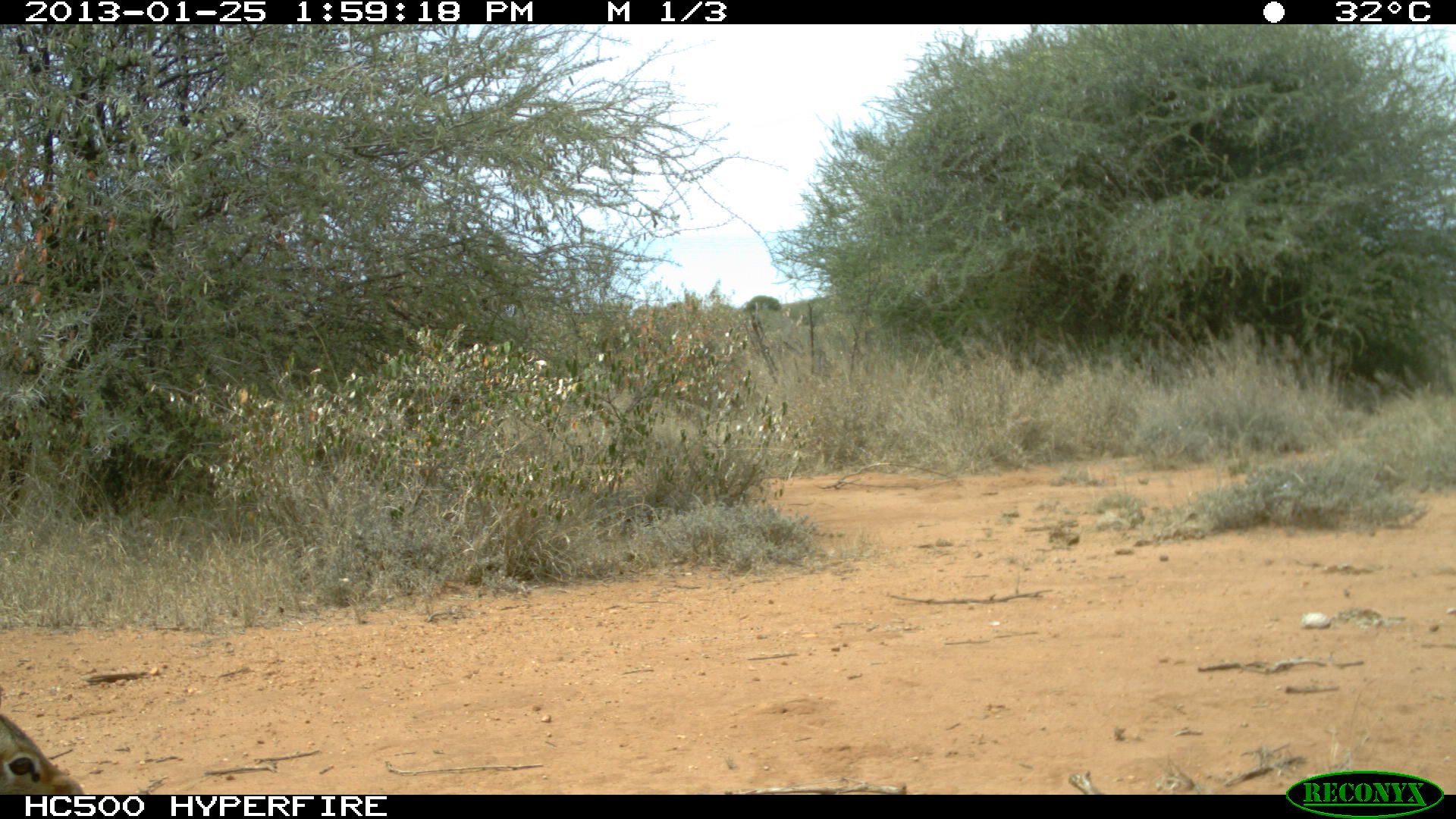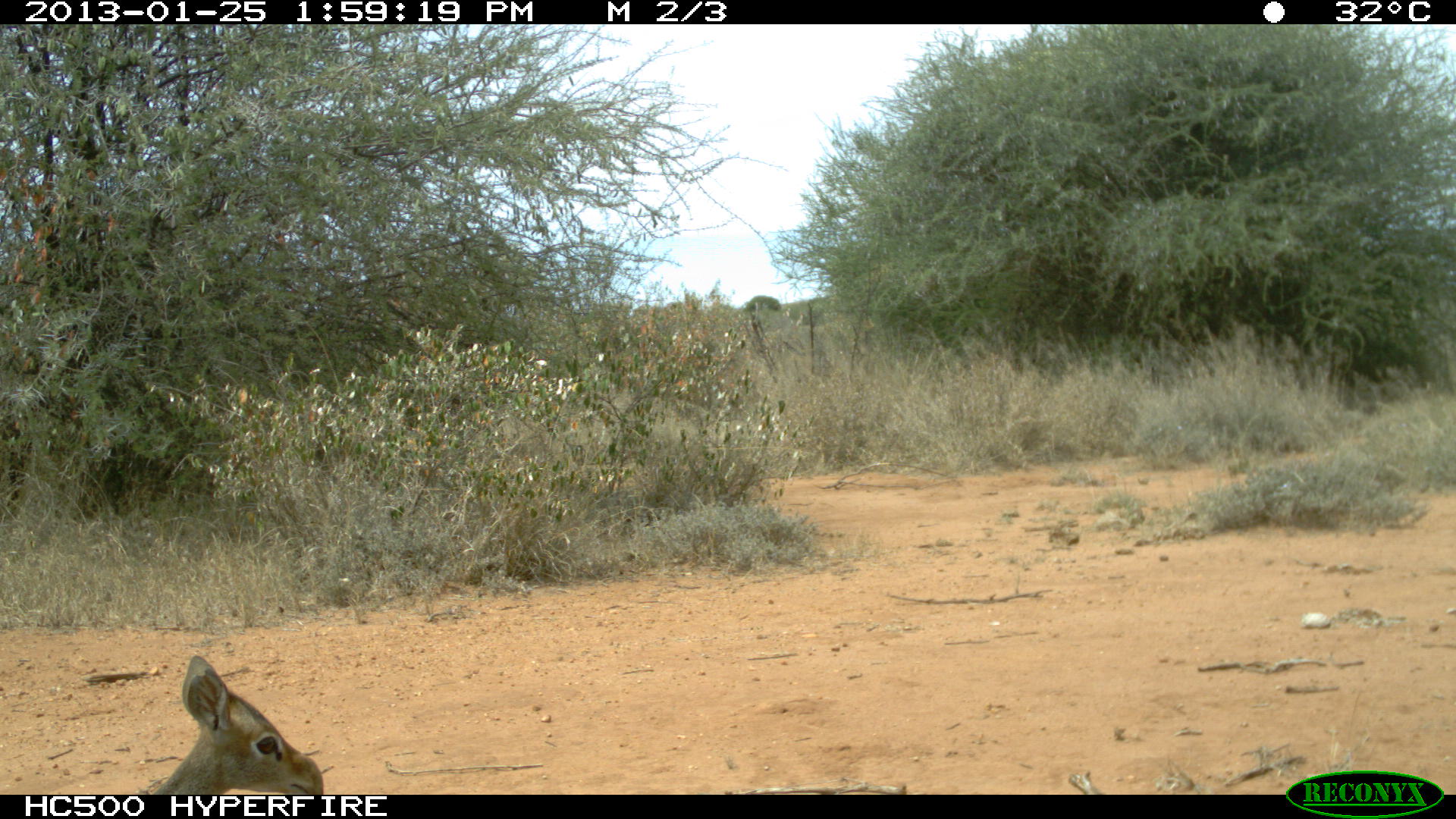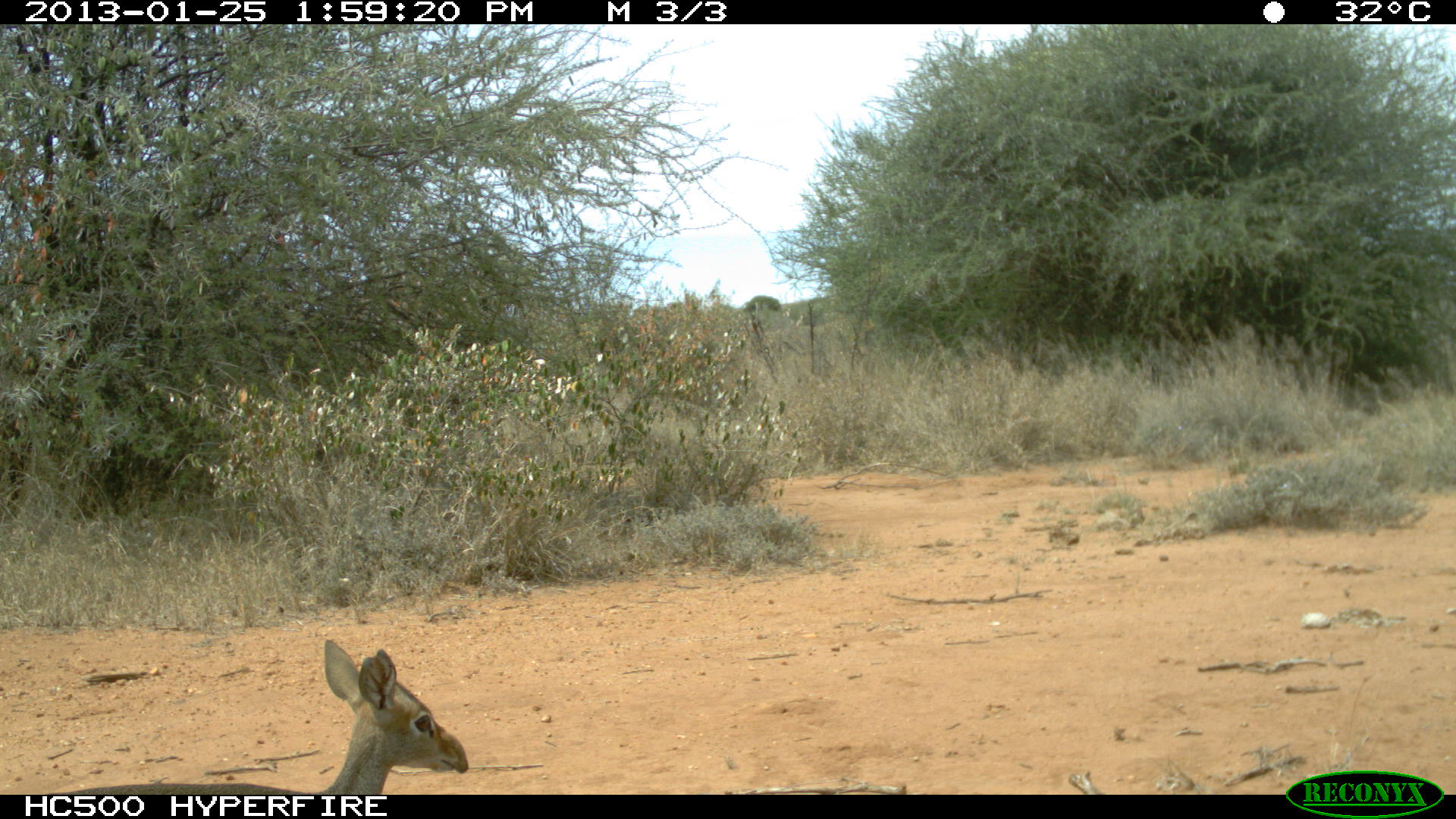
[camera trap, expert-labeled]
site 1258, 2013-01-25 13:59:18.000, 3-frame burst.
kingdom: Animalia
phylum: Chordata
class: Mammalia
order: Artiodactyla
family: Bovidae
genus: Madoqua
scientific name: Madoqua guentheri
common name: günther's dik-dik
Madoqua guentheri (günther's dik-dik), count 1.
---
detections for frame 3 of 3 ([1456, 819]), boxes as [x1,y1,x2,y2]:
unknown: [46,638,469,794]